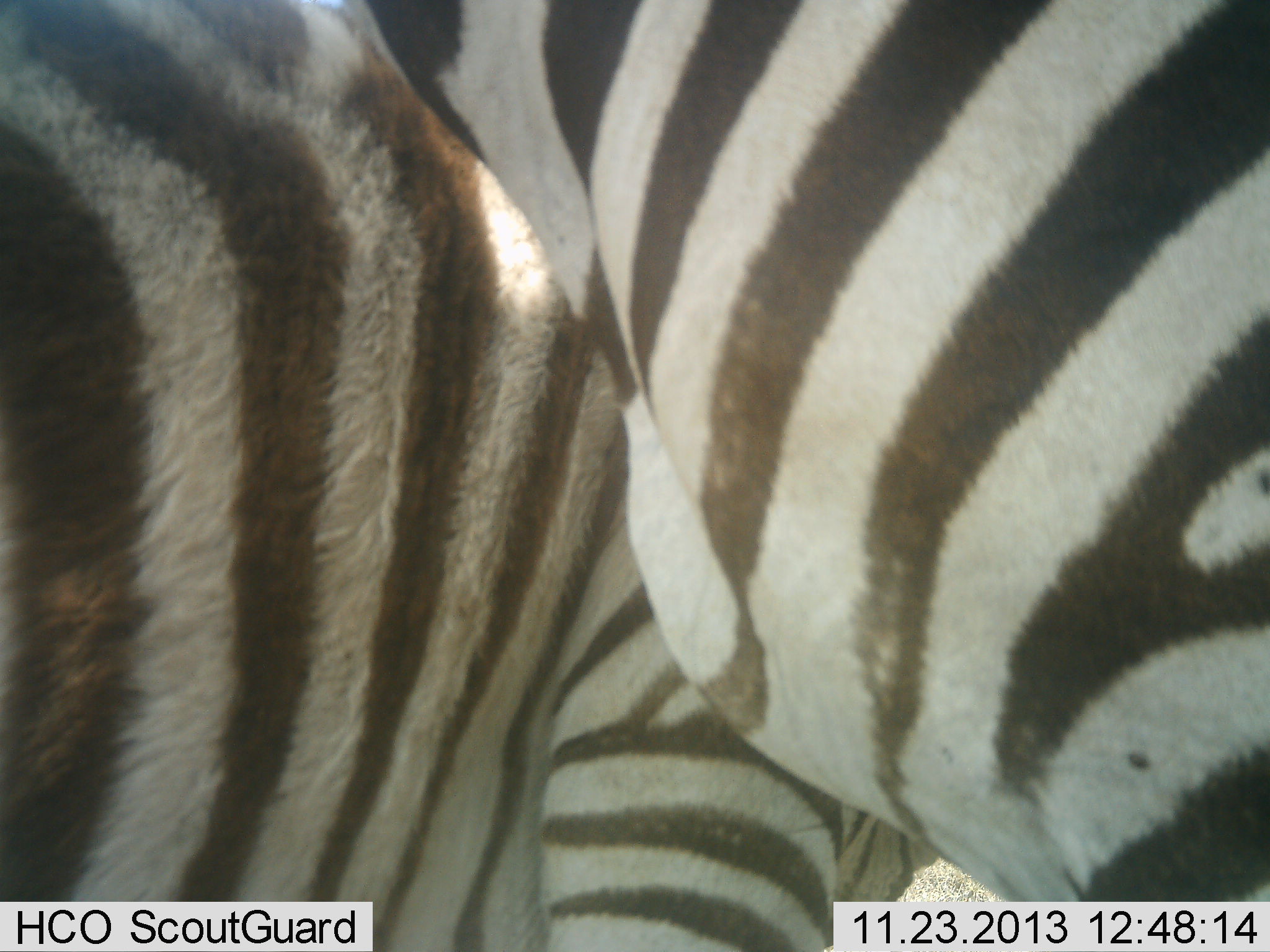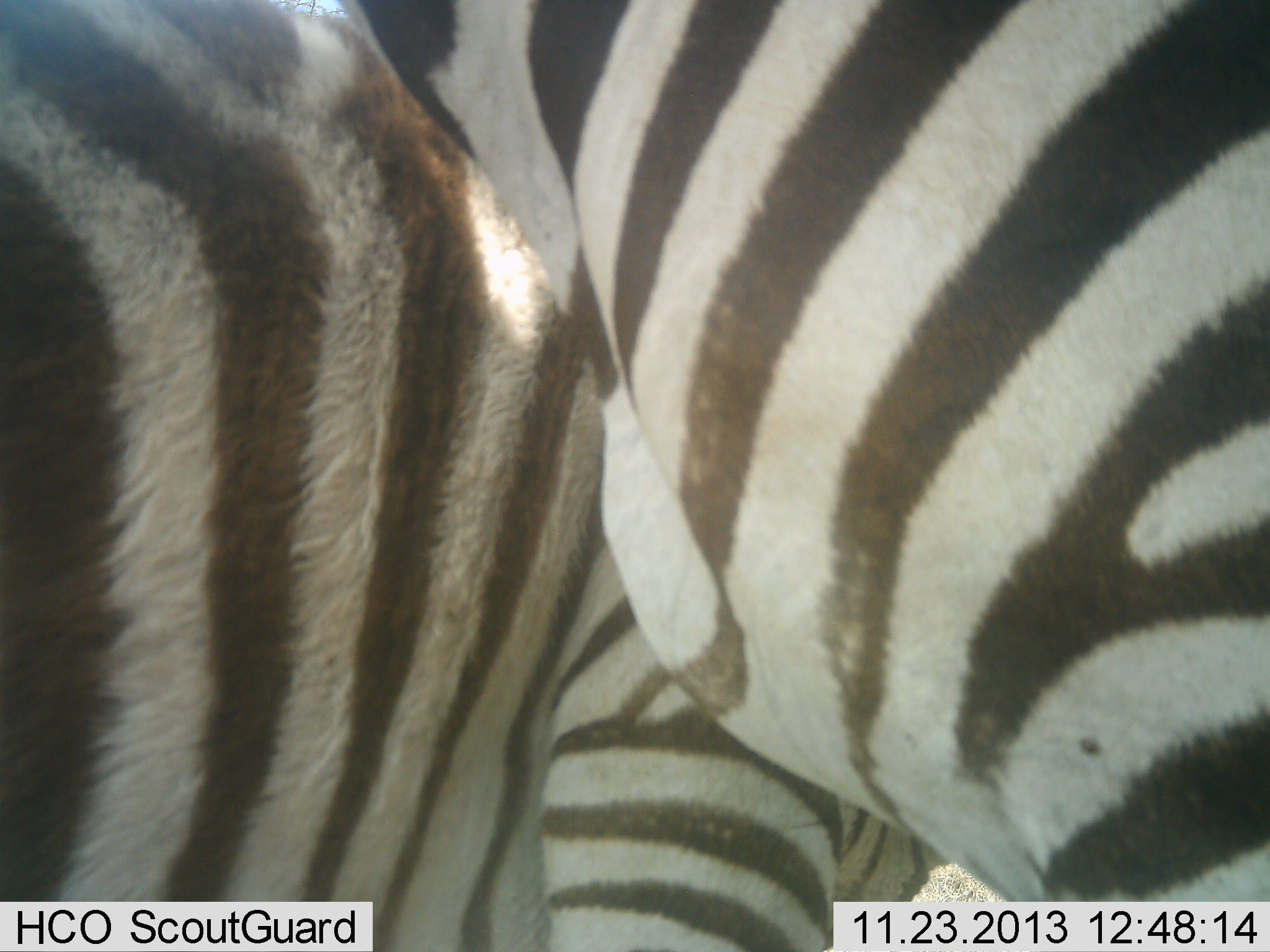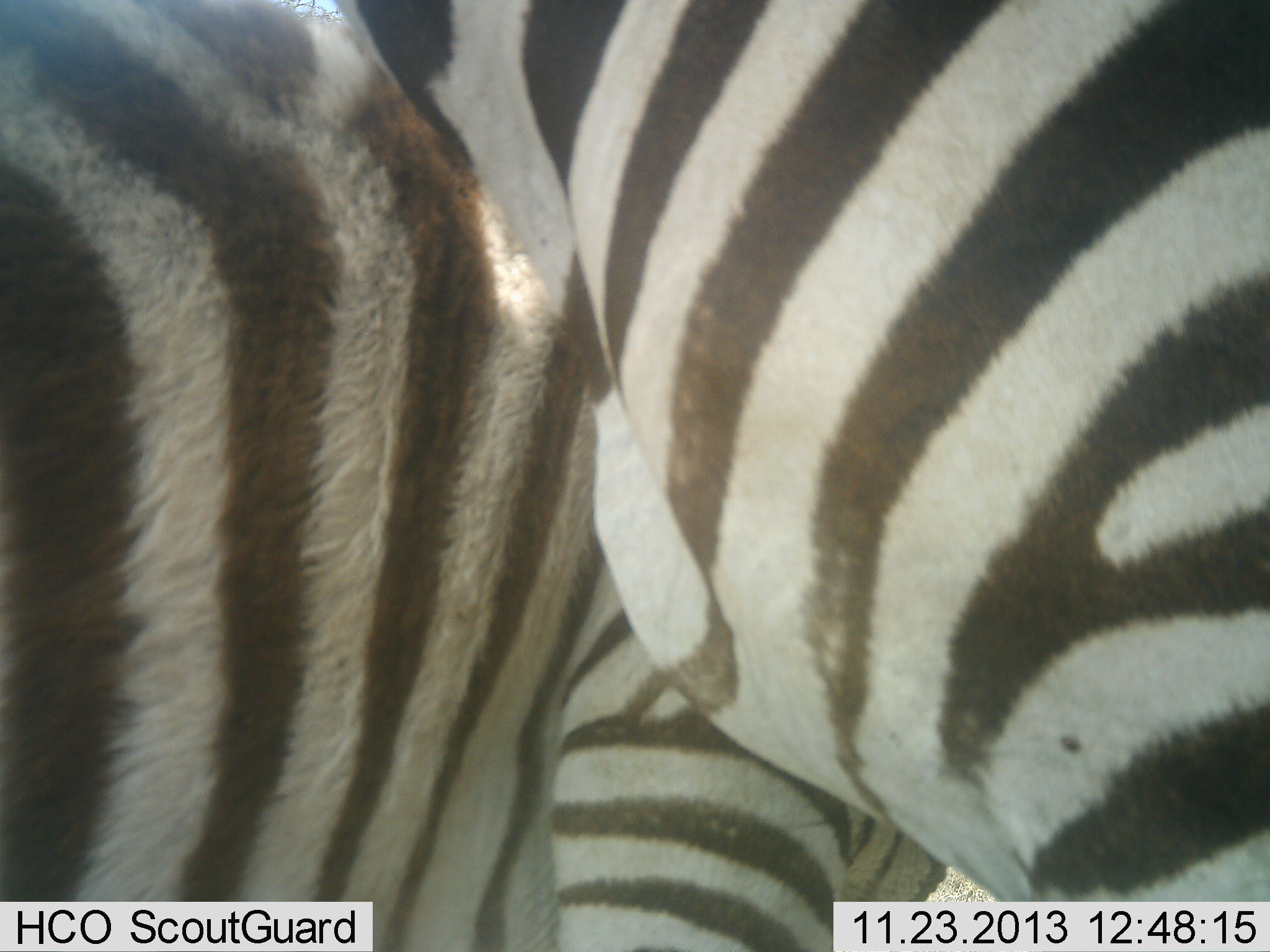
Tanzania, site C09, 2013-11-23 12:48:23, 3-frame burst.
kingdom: Animalia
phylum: Chordata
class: Mammalia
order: Perissodactyla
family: Equidae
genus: Equus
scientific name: Equus quagga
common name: plains zebra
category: zebra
Zebra (plains zebra) (Equus quagga), count 2. Behavior (volunteer vote fractions): standing 90%, resting 0%, moving 10%, interacting 20%. Young present (vote fraction): 0%. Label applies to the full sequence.